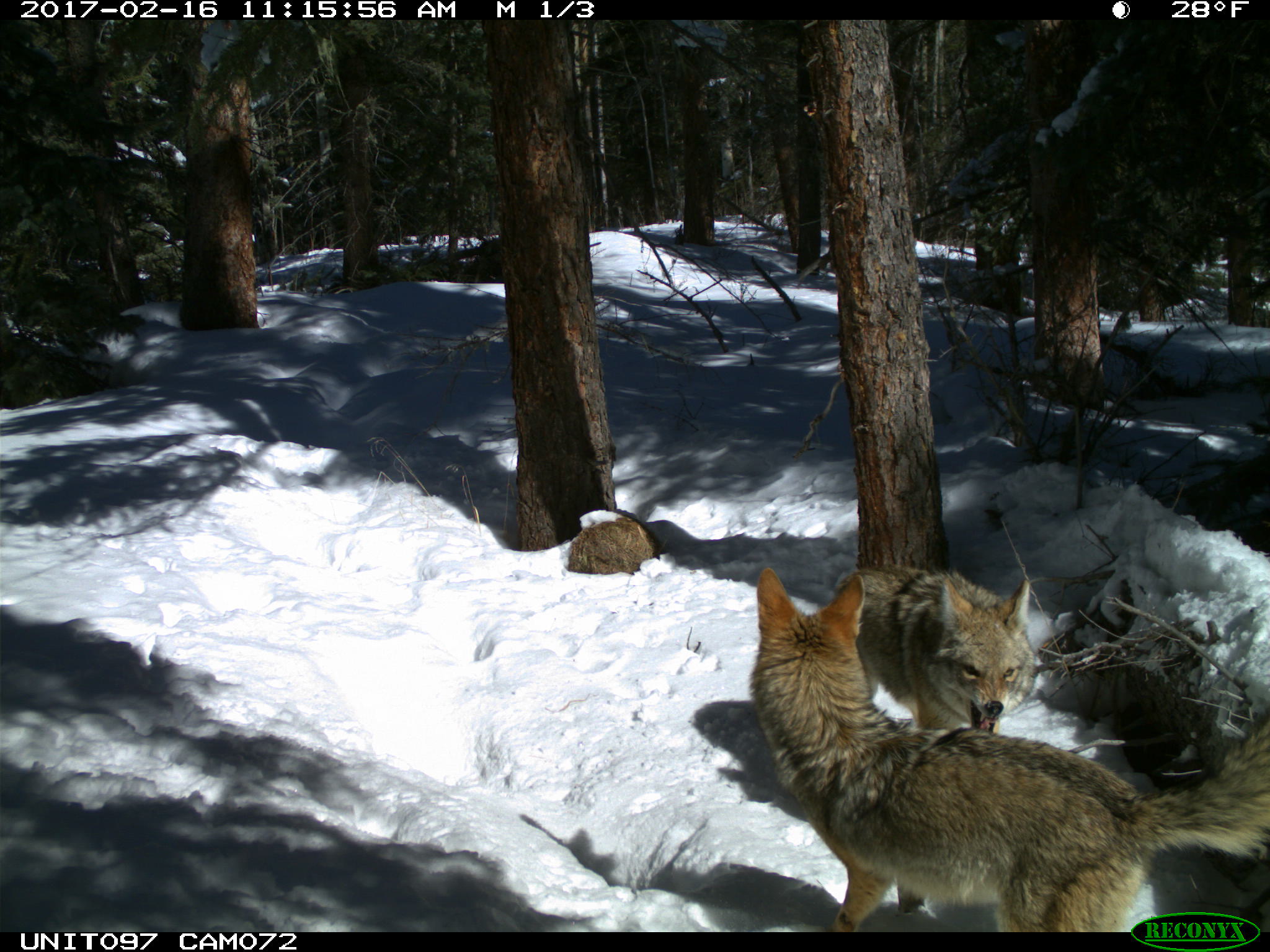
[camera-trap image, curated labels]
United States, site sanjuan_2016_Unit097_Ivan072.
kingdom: Animalia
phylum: Chordata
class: Mammalia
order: Carnivora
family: Canidae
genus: Canis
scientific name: Canis latrans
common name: coyote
Canis latrans (coyote).